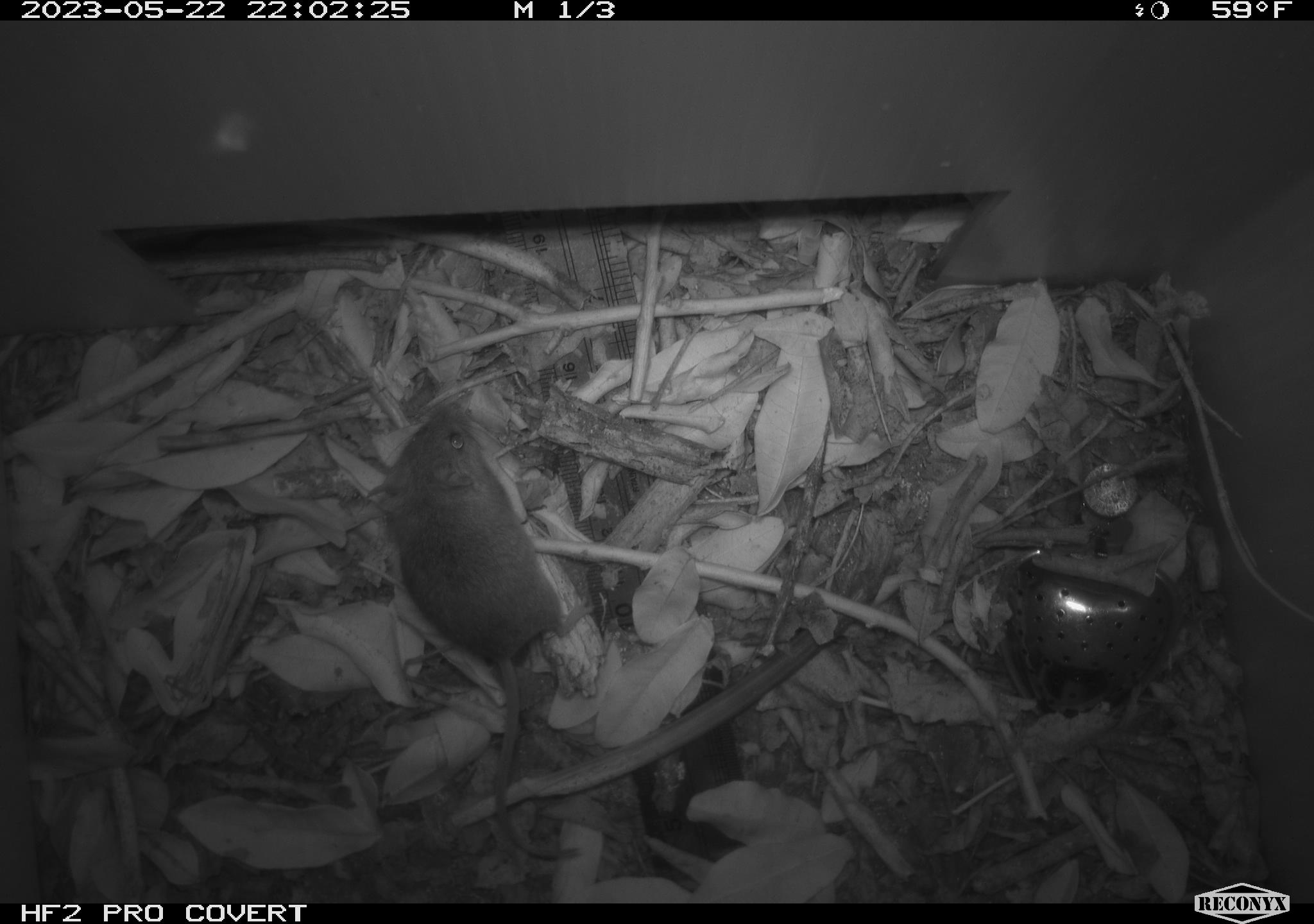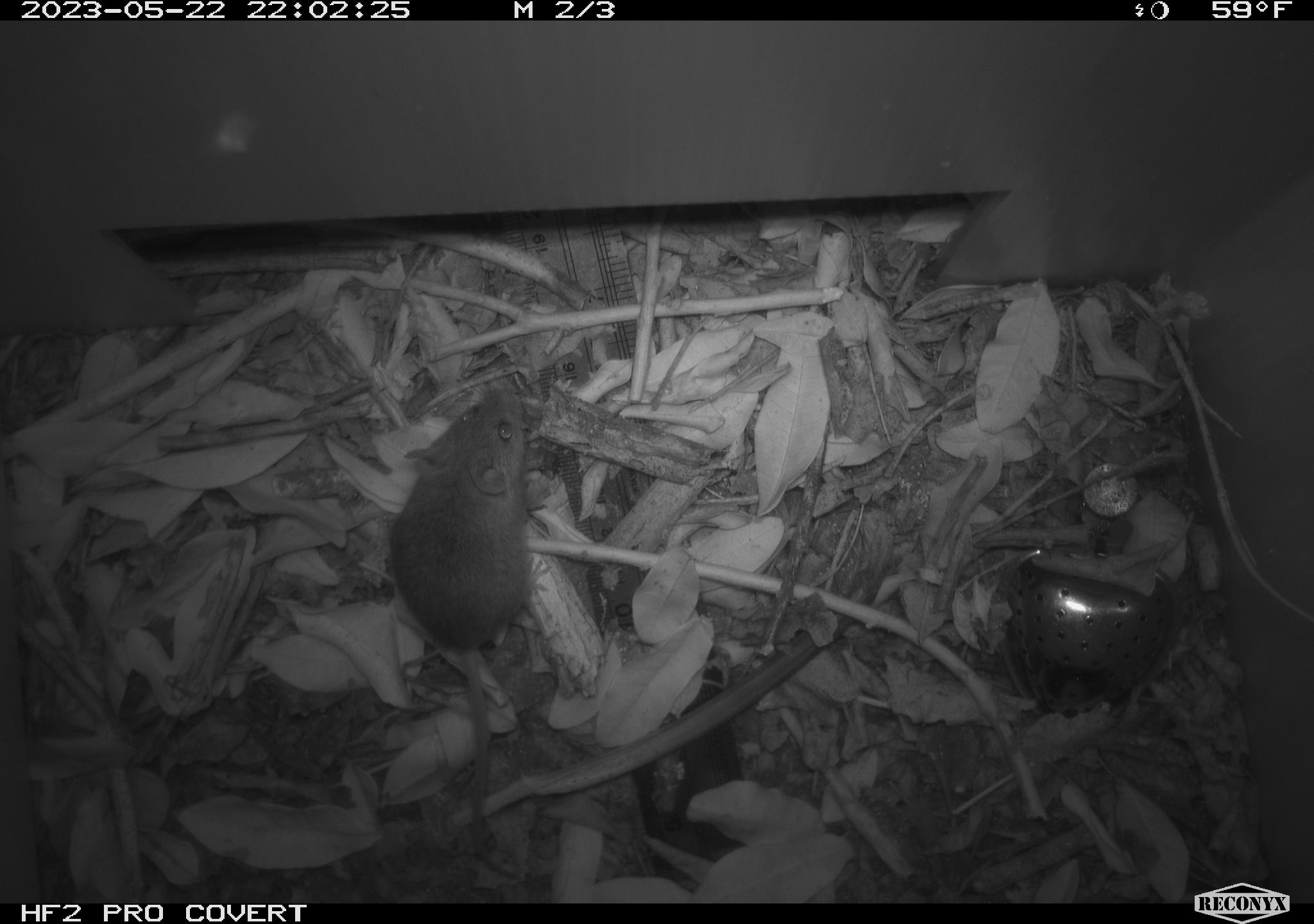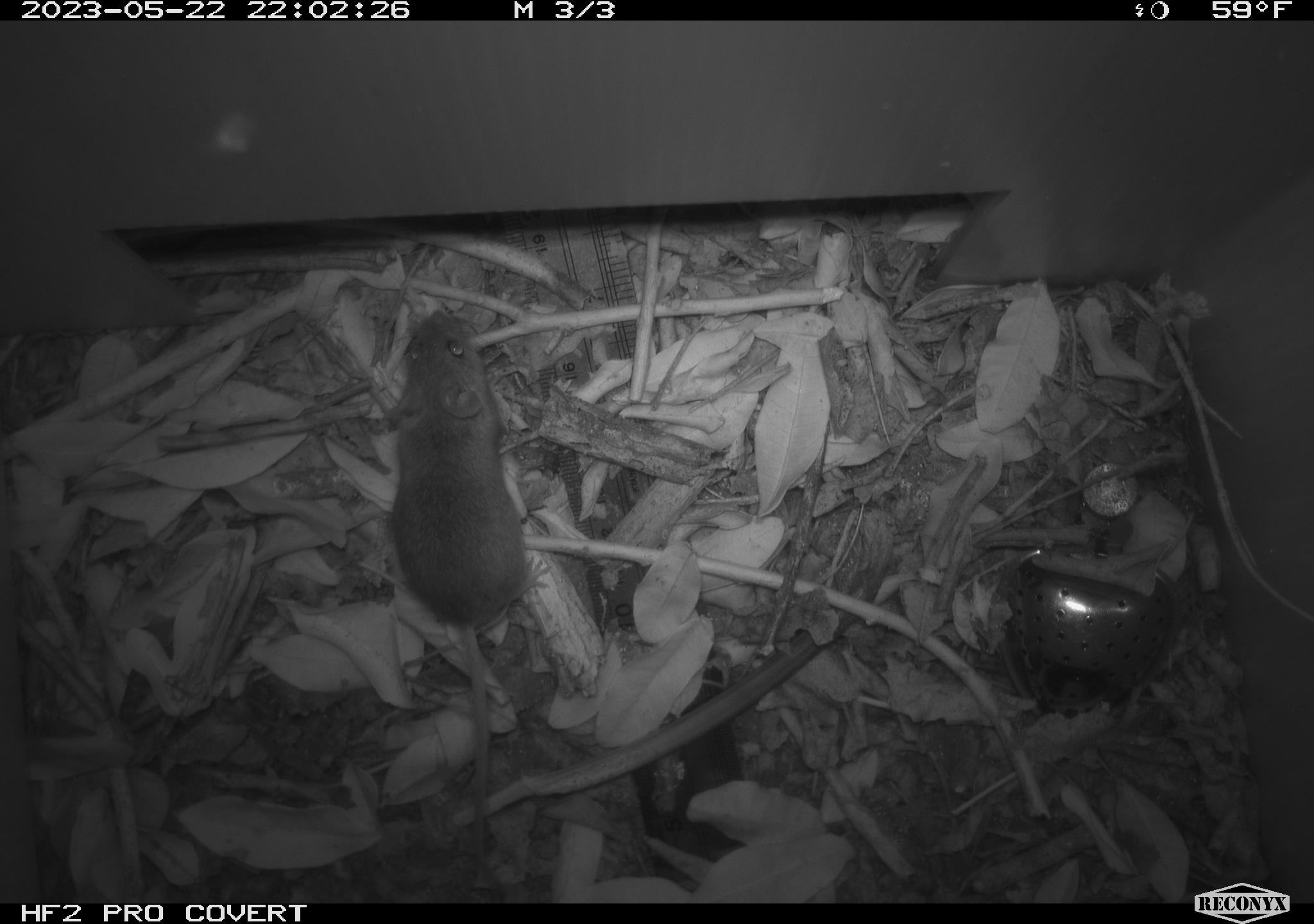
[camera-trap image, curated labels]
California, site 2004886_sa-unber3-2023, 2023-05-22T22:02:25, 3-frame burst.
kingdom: Animalia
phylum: Chordata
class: Mammalia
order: Rodentia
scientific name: Rodentia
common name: mouse species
Mouse species (Rodentia).